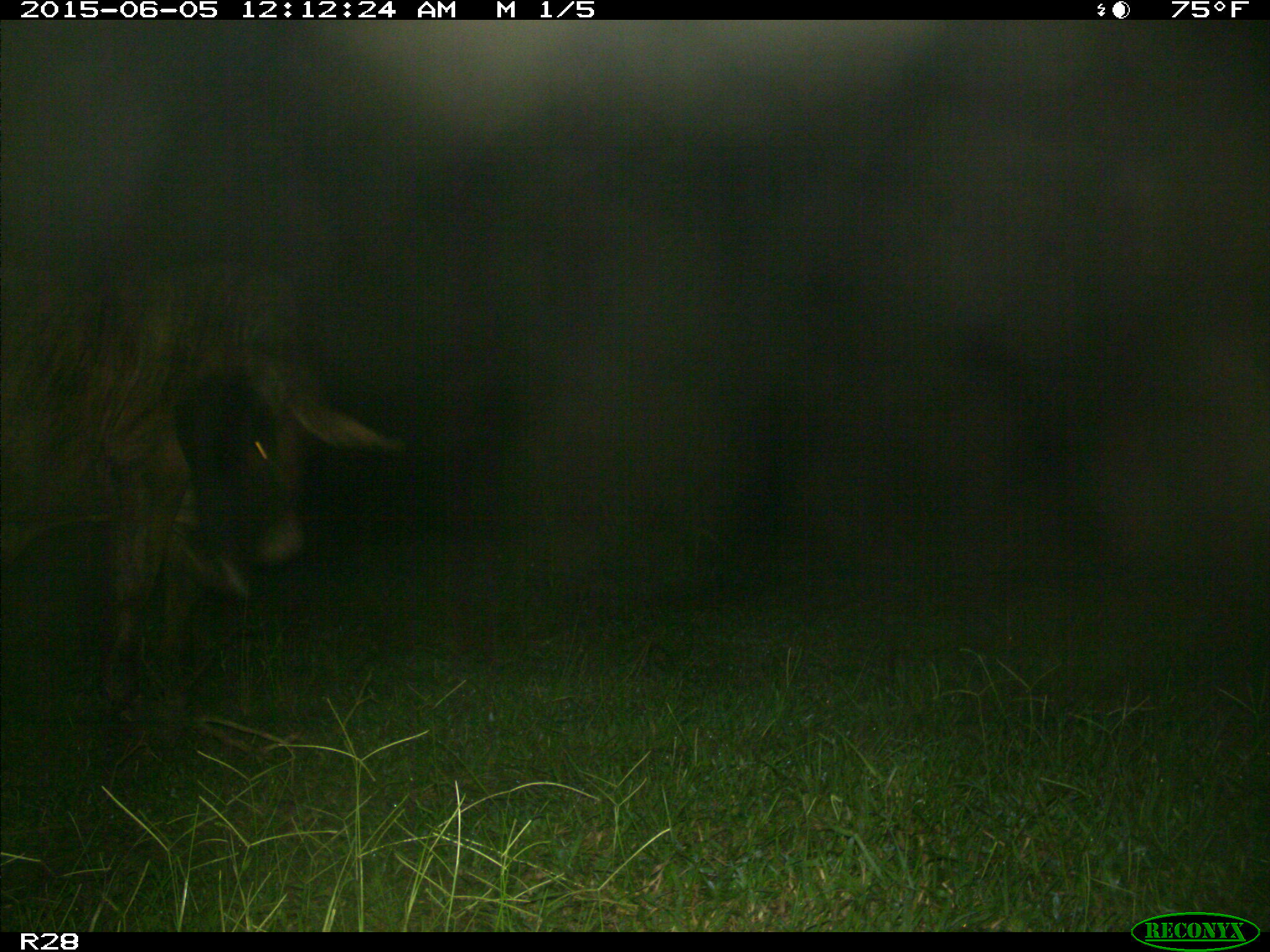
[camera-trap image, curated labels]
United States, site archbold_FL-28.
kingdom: Animalia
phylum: Chordata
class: Mammalia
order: Artiodactyla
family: Bovidae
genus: Bos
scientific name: Bos taurus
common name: domestic cow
Bos taurus (domestic cow).